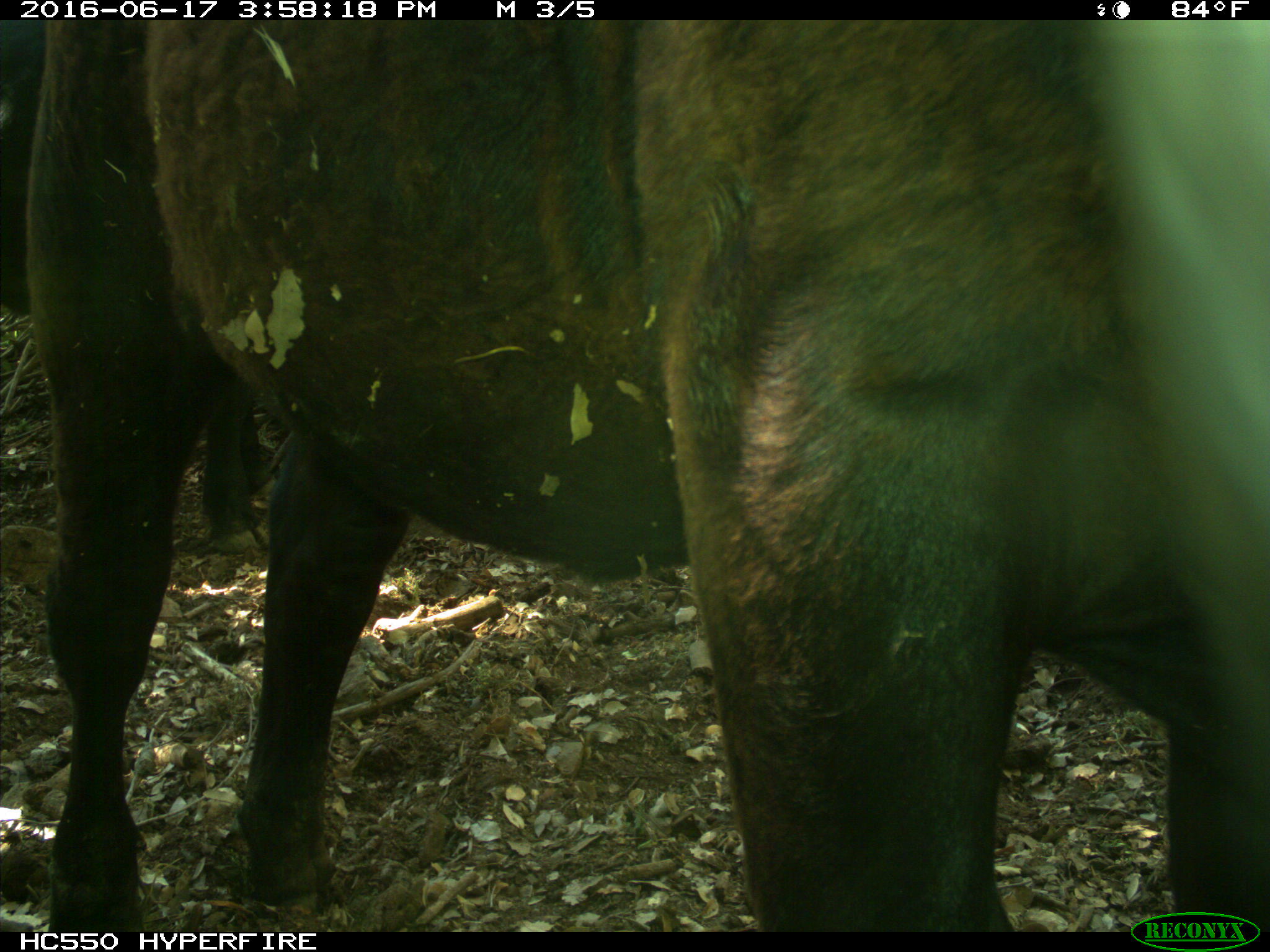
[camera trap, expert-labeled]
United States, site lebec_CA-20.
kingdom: Animalia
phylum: Chordata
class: Mammalia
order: Artiodactyla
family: Bovidae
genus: Bos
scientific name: Bos taurus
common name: domestic cow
Bos taurus (domestic cow).